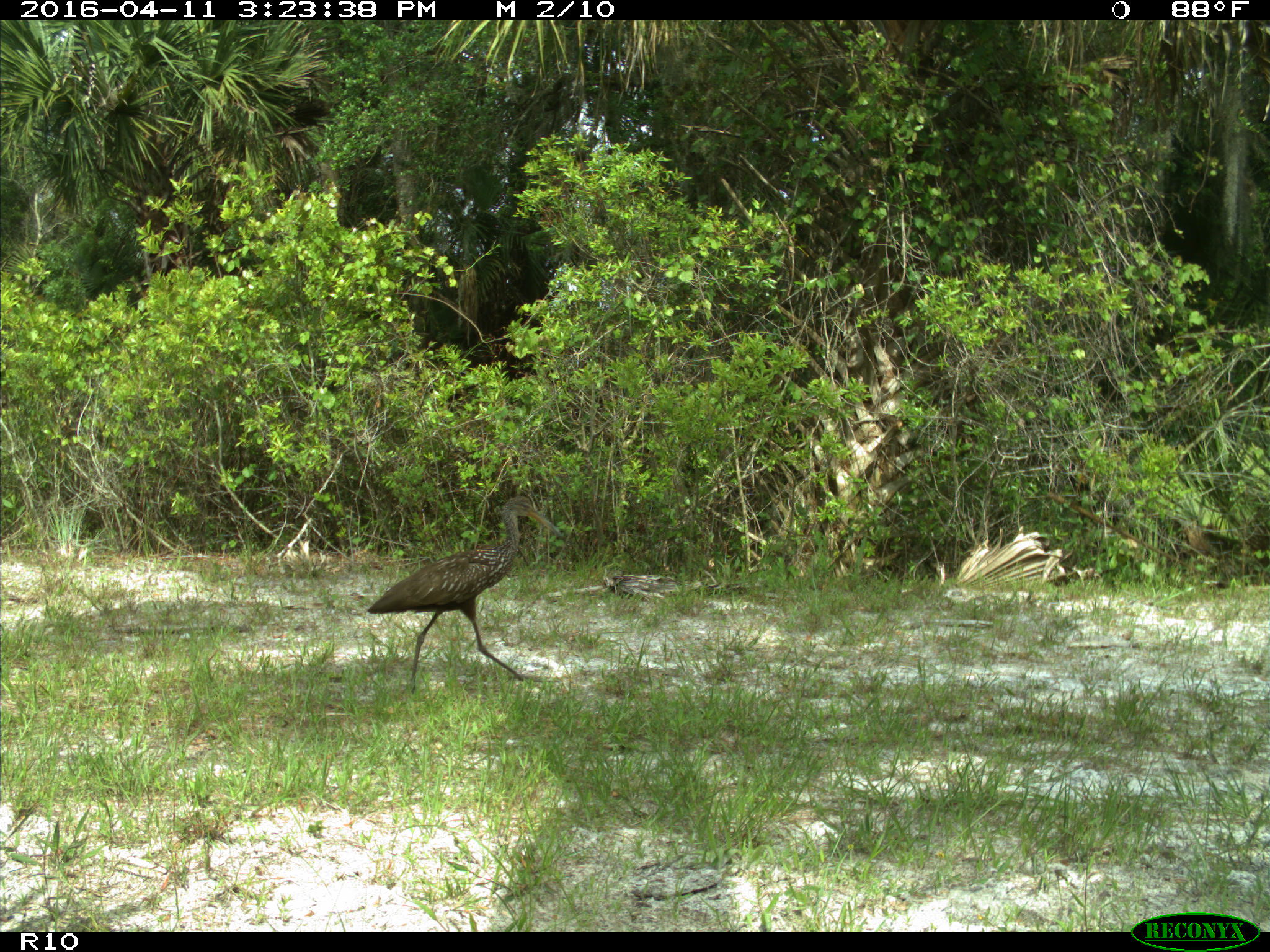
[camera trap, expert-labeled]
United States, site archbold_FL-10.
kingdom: Animalia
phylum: Chordata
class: Aves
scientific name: Aves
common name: birds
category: unidentified bird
Unidentified bird (birds) (Aves).